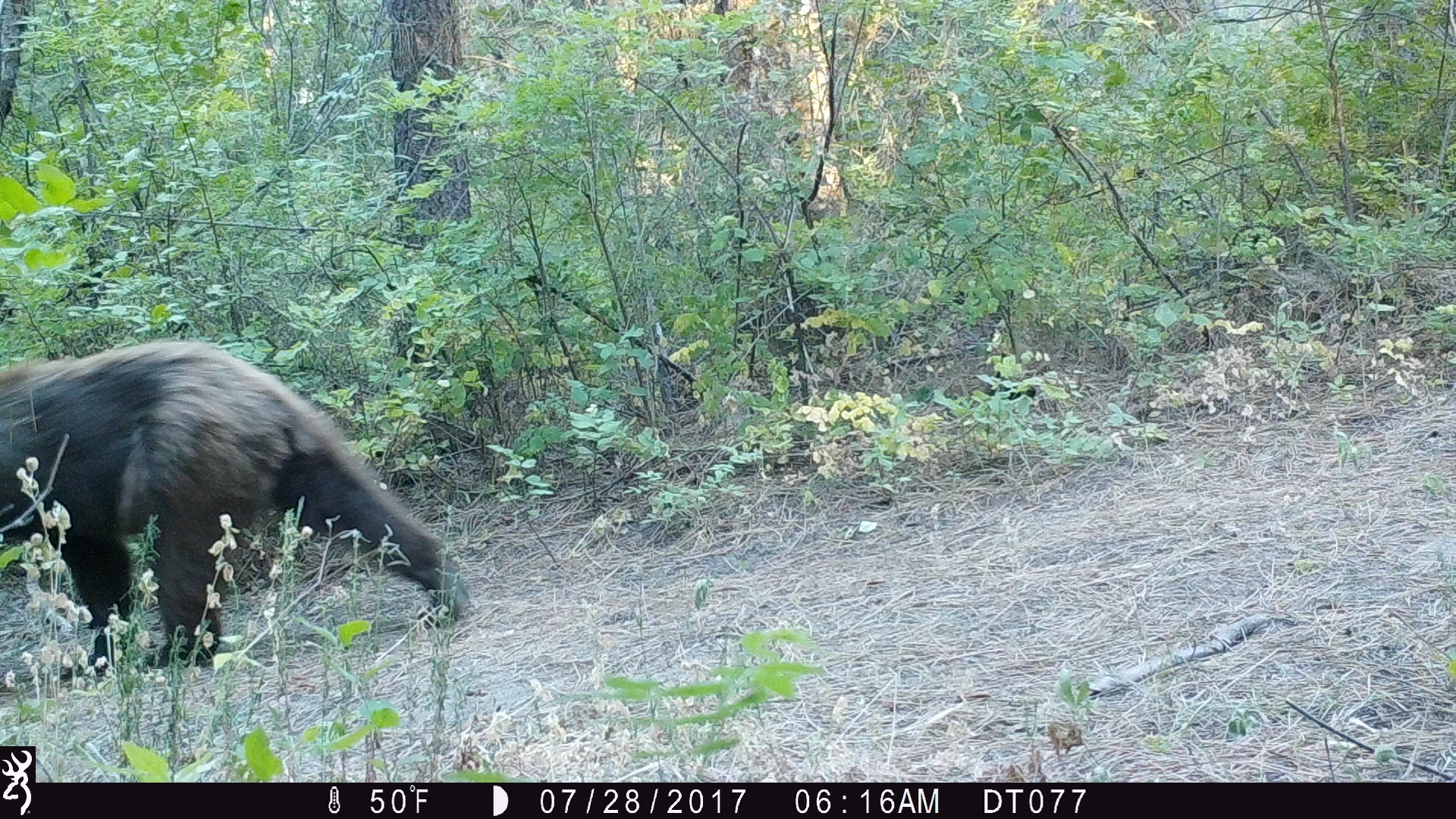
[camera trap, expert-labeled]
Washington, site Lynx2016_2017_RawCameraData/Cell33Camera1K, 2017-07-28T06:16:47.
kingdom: Animalia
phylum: Chordata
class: Mammalia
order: Carnivora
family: Ursidae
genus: Ursus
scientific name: Ursus americanus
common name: american black bear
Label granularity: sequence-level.